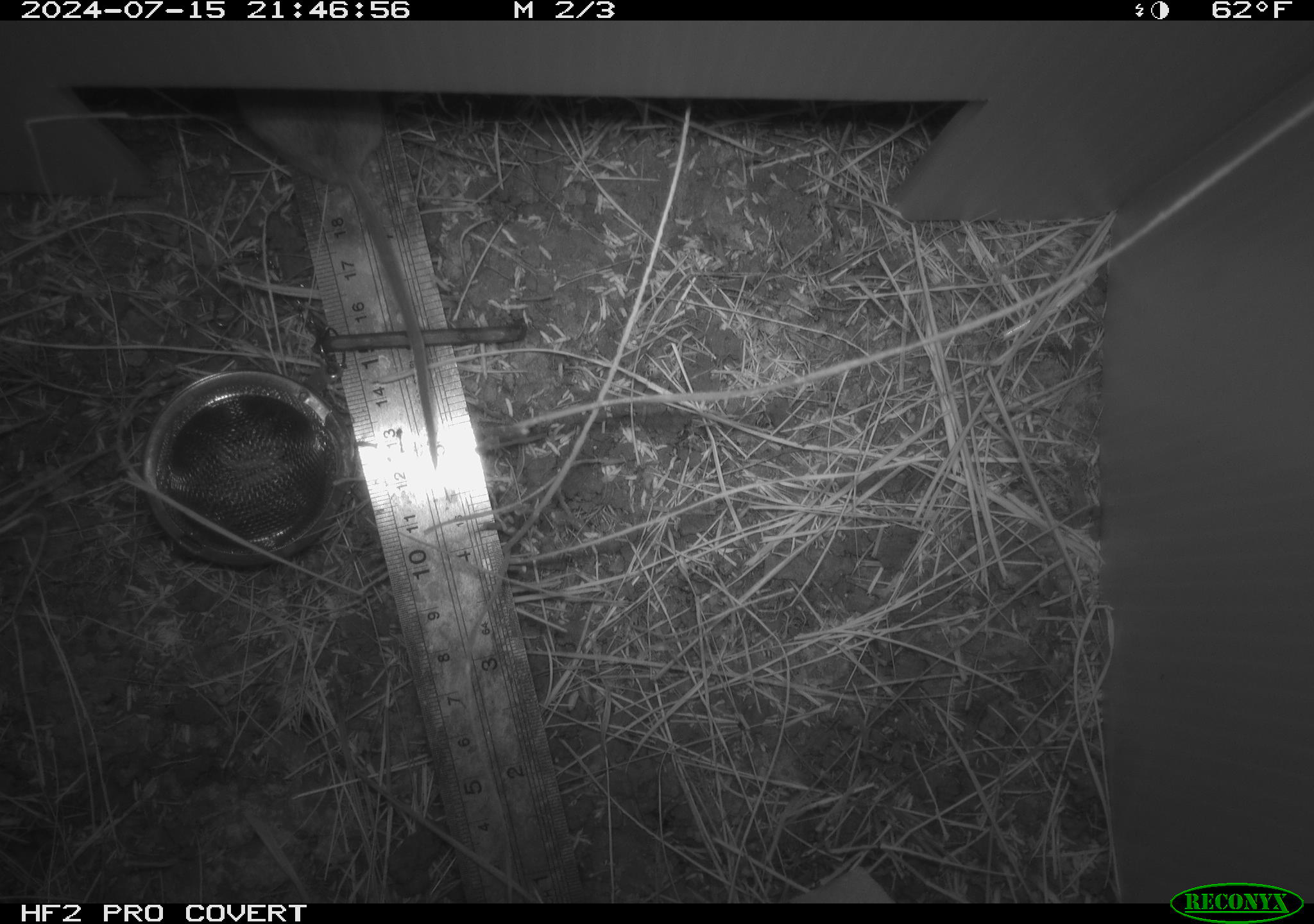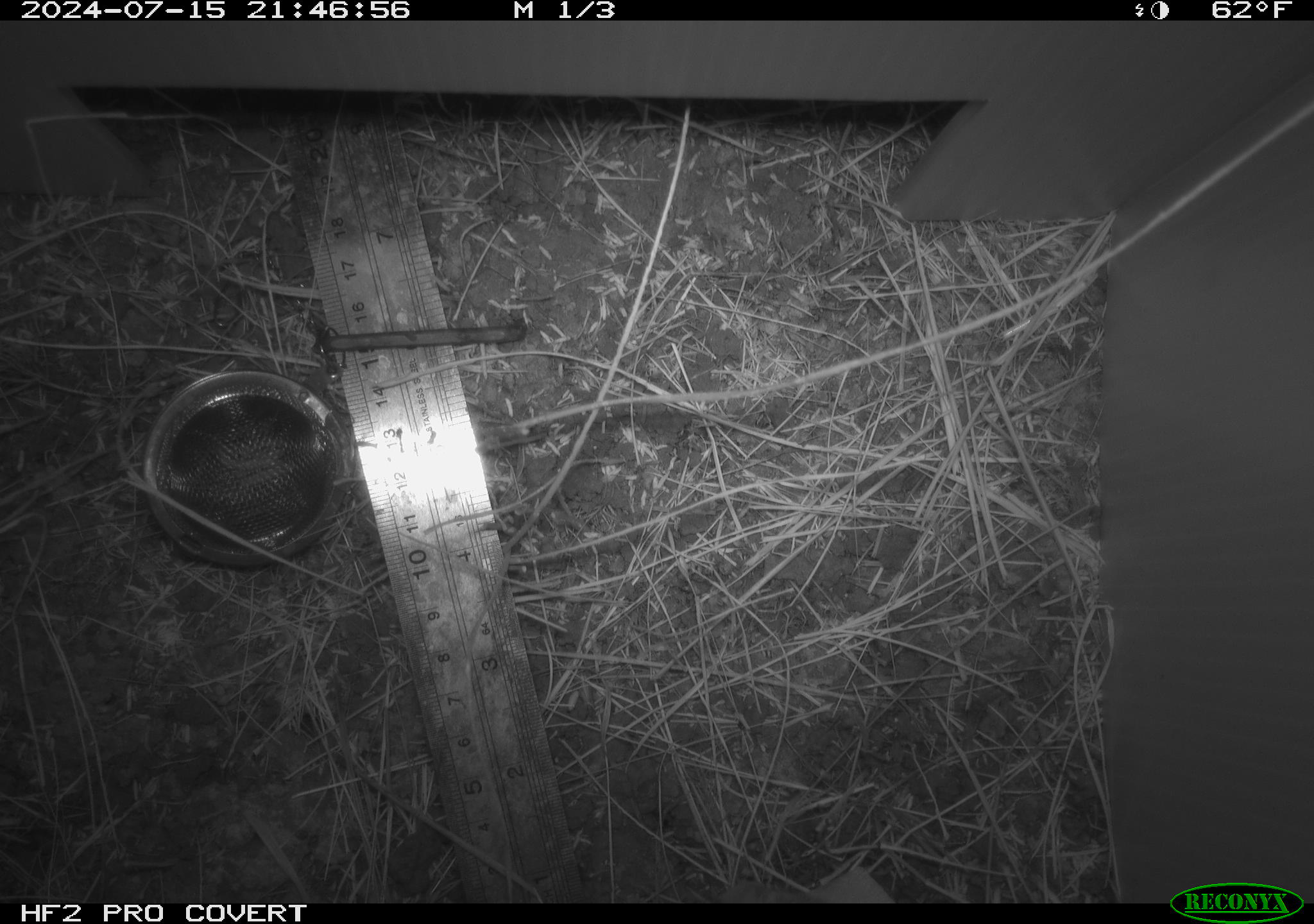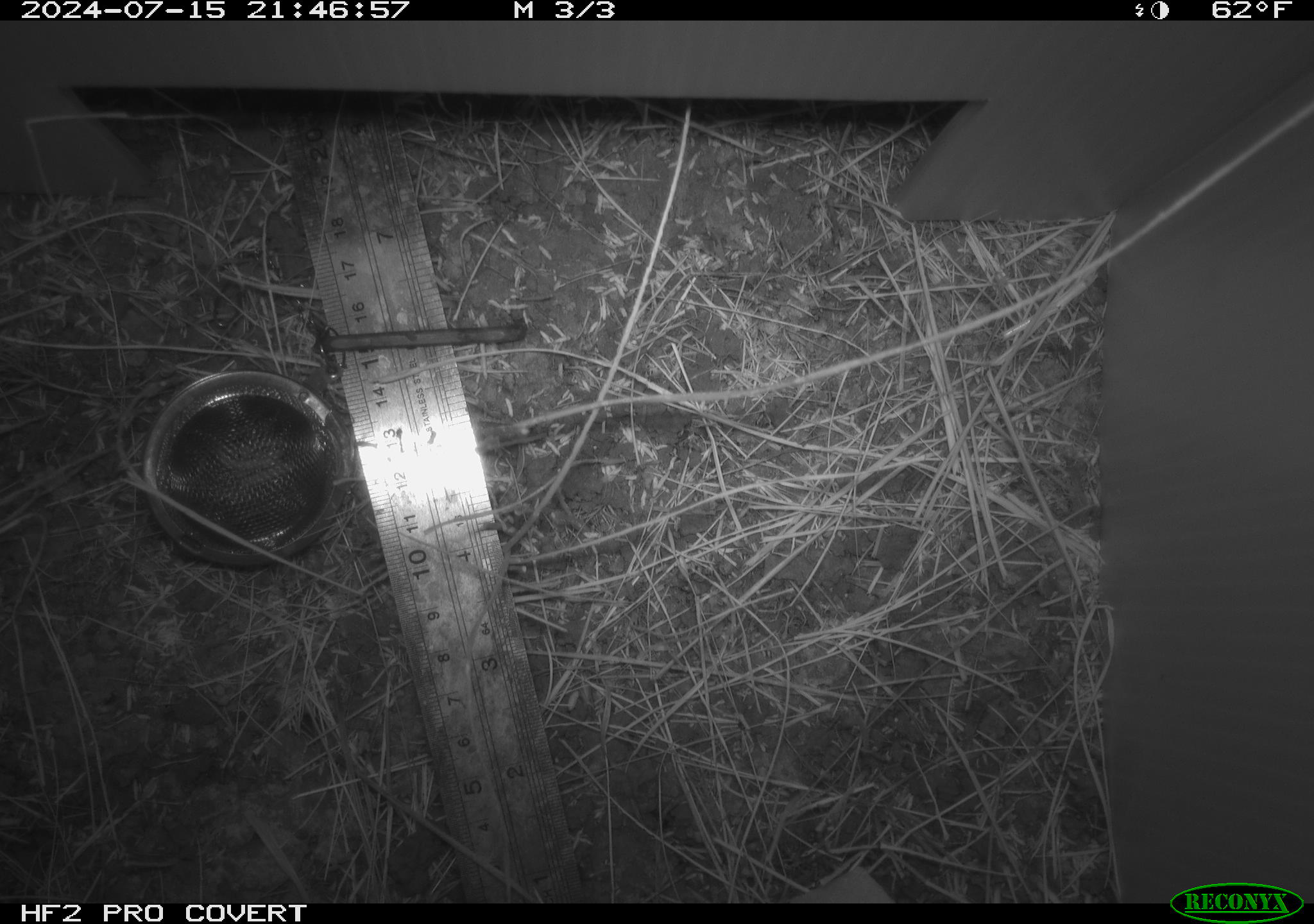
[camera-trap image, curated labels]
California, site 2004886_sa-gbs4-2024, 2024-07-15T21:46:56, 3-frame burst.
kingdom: Animalia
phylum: Chordata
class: Mammalia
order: Rodentia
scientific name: Rodentia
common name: mouse species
Mouse species (Rodentia).